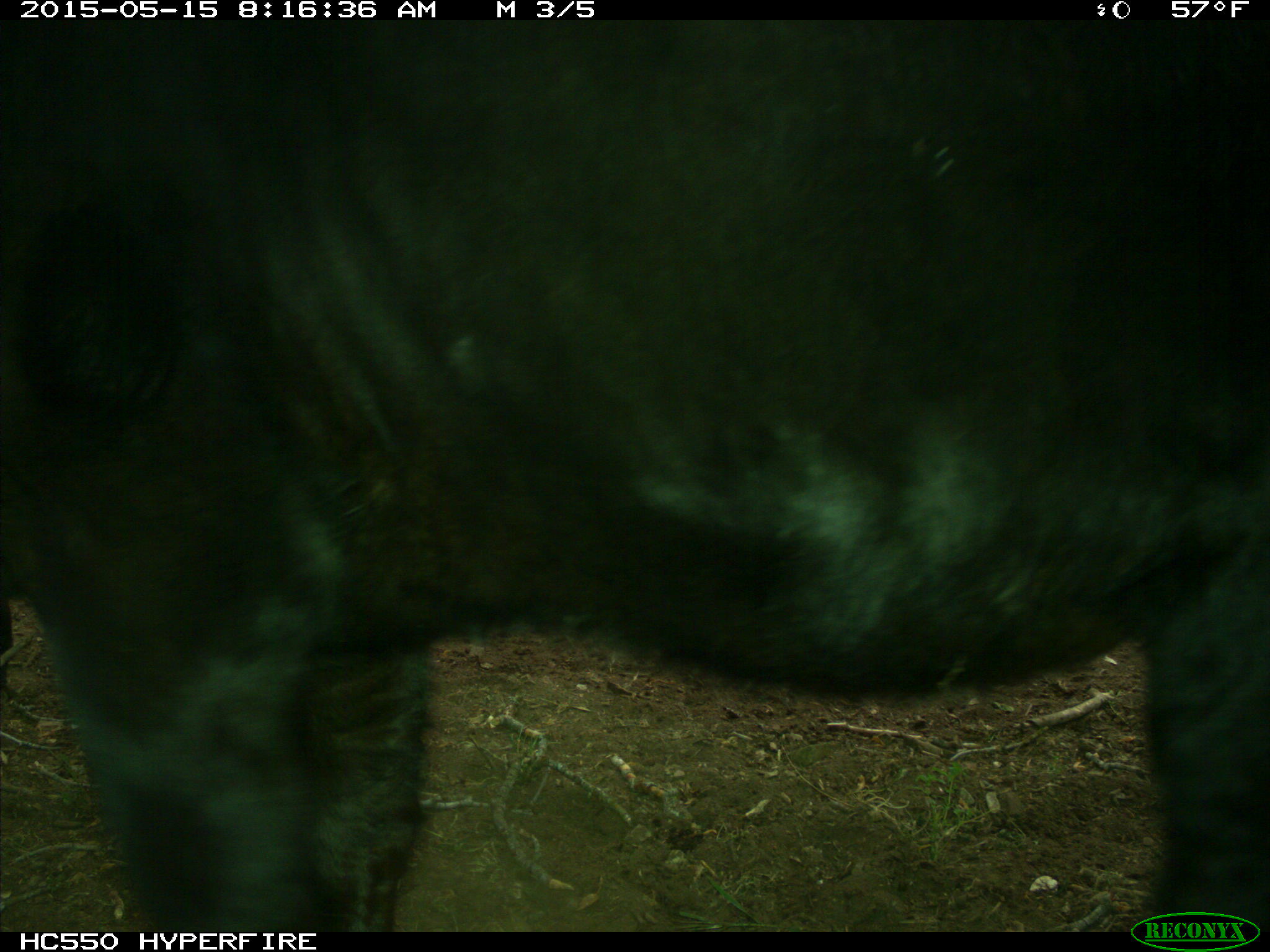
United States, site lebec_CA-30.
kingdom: Animalia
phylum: Chordata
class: Mammalia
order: Artiodactyla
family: Bovidae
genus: Bos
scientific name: Bos taurus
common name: domestic cow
Bos taurus (domestic cow).